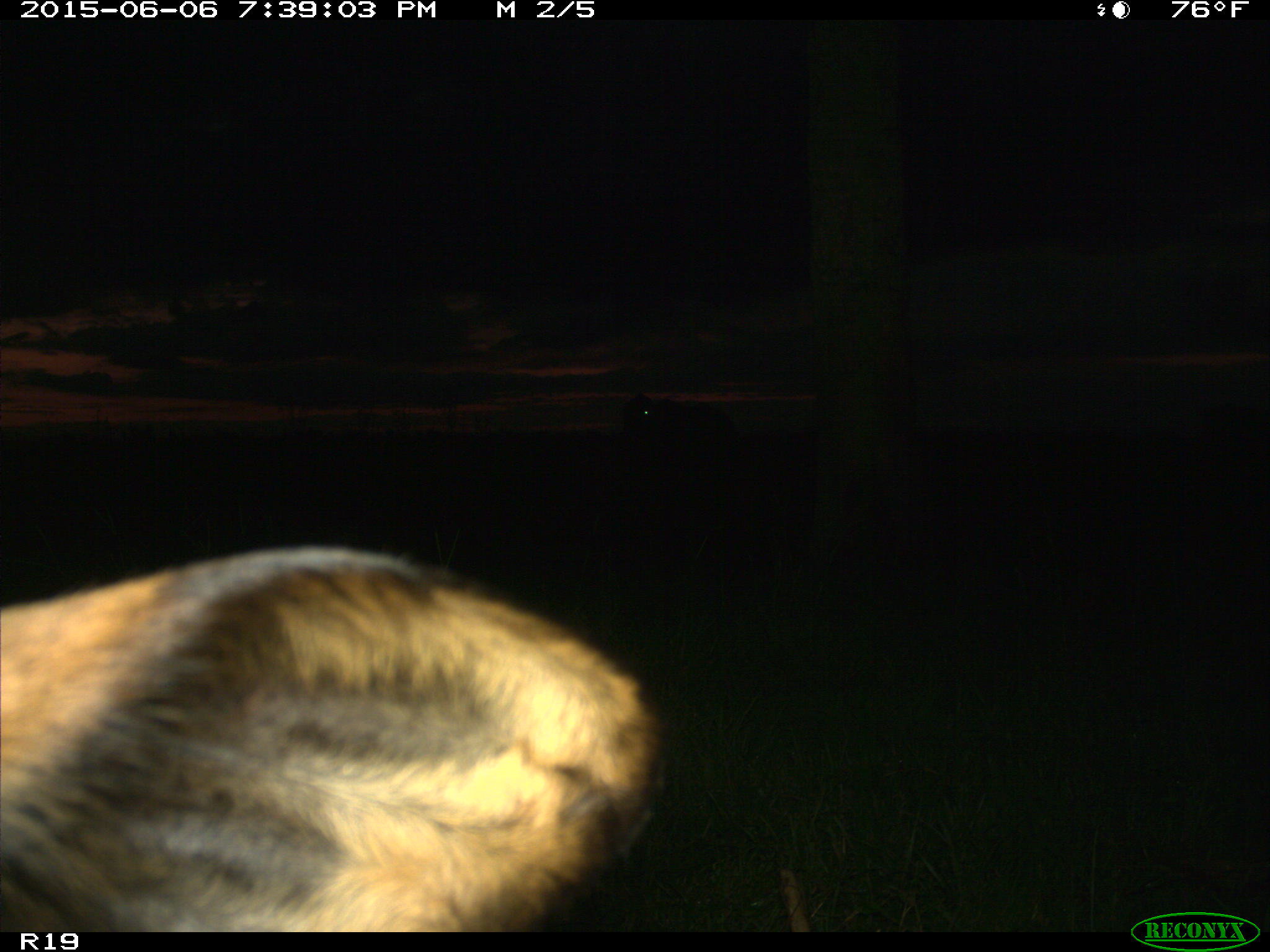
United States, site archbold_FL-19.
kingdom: Animalia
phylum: Chordata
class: Mammalia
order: Artiodactyla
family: Bovidae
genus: Bos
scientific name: Bos taurus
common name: domestic cow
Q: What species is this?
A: Bos taurus (domestic cow).